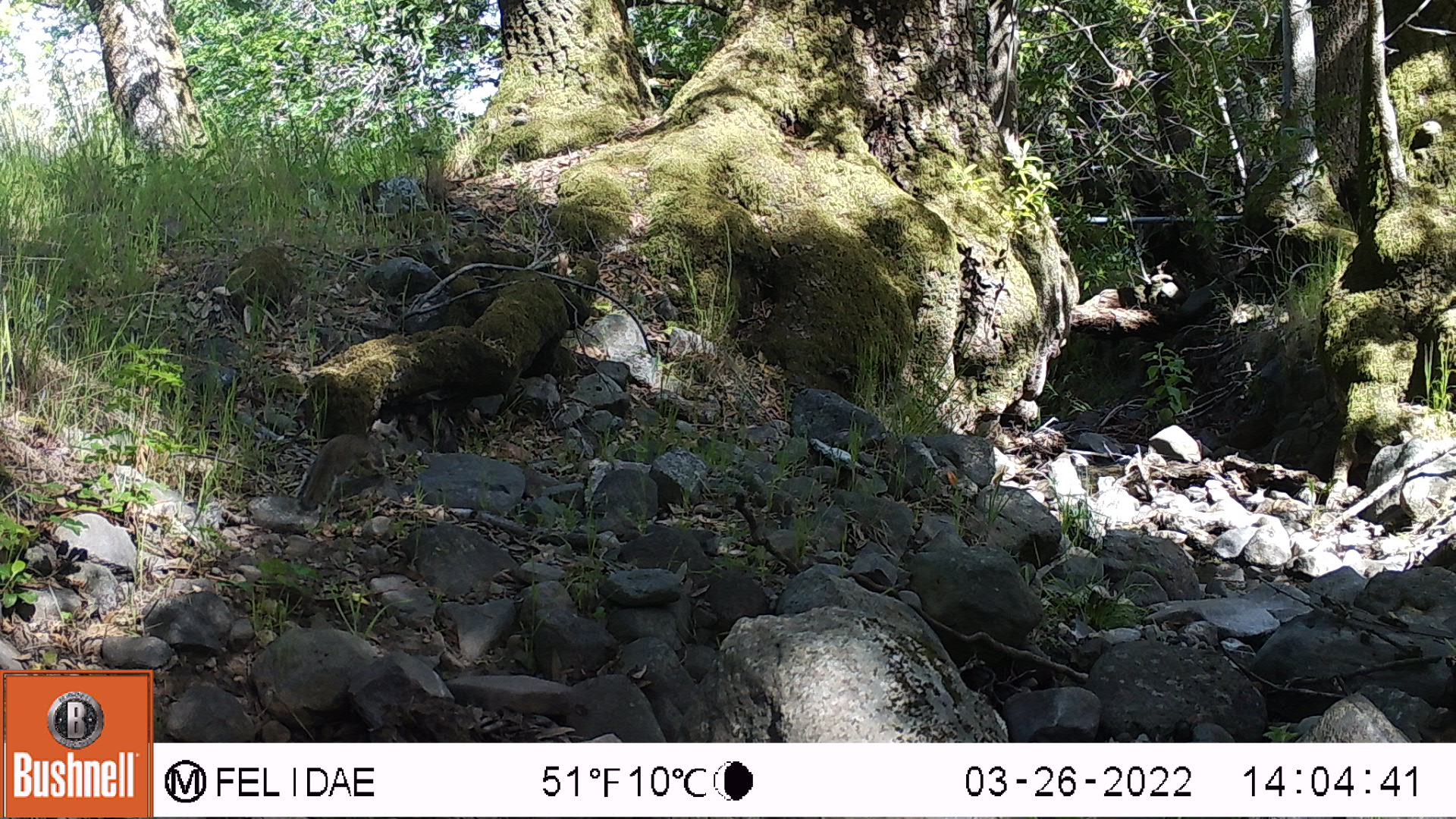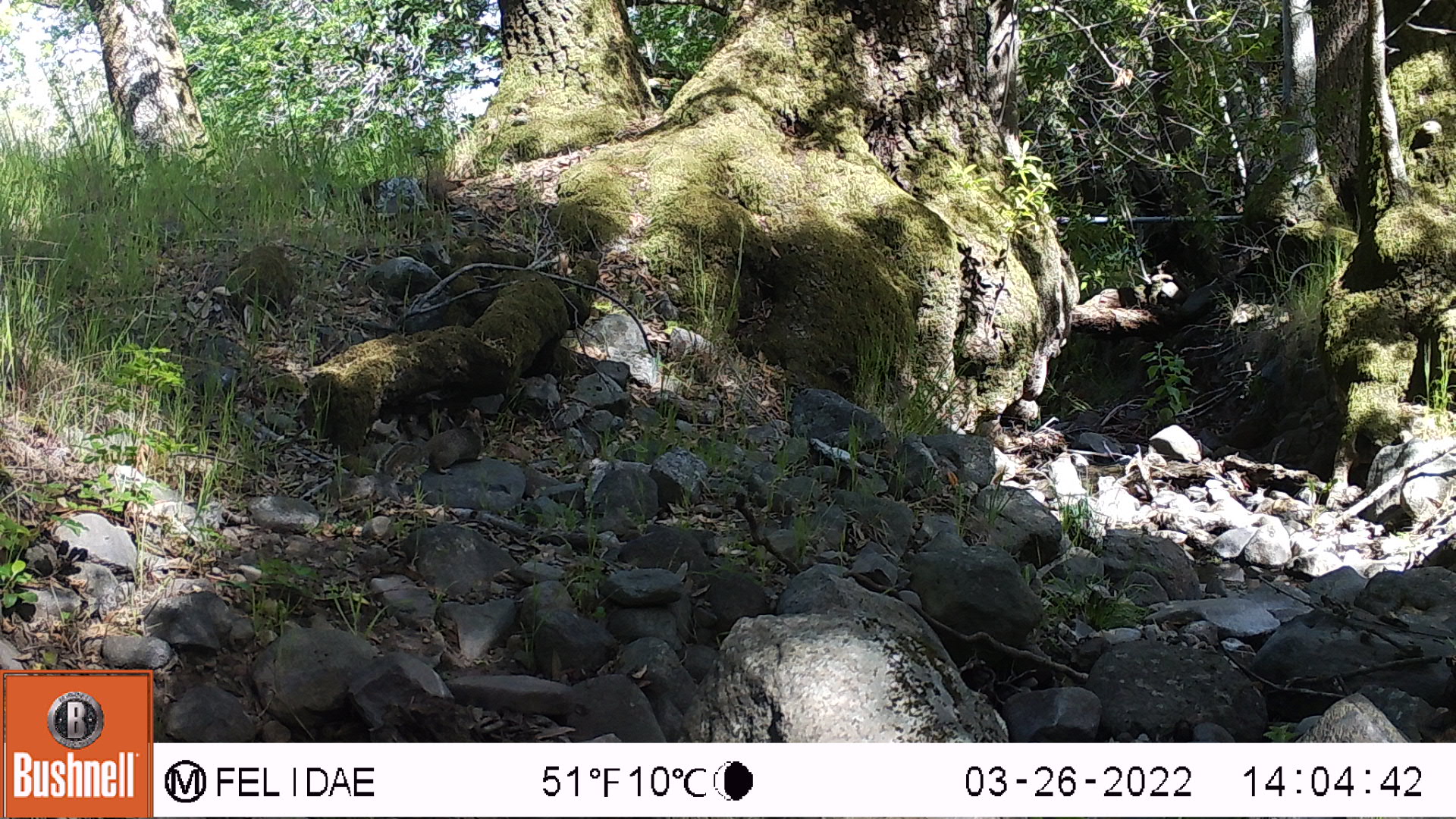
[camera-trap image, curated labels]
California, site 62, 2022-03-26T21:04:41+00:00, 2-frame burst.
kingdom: Animalia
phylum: Chordata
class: Mammalia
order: Rodentia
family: Sciuridae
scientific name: Sciuridae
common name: squirrel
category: unknown squirrel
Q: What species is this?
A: Unknown squirrel (squirrel) (Sciuridae).